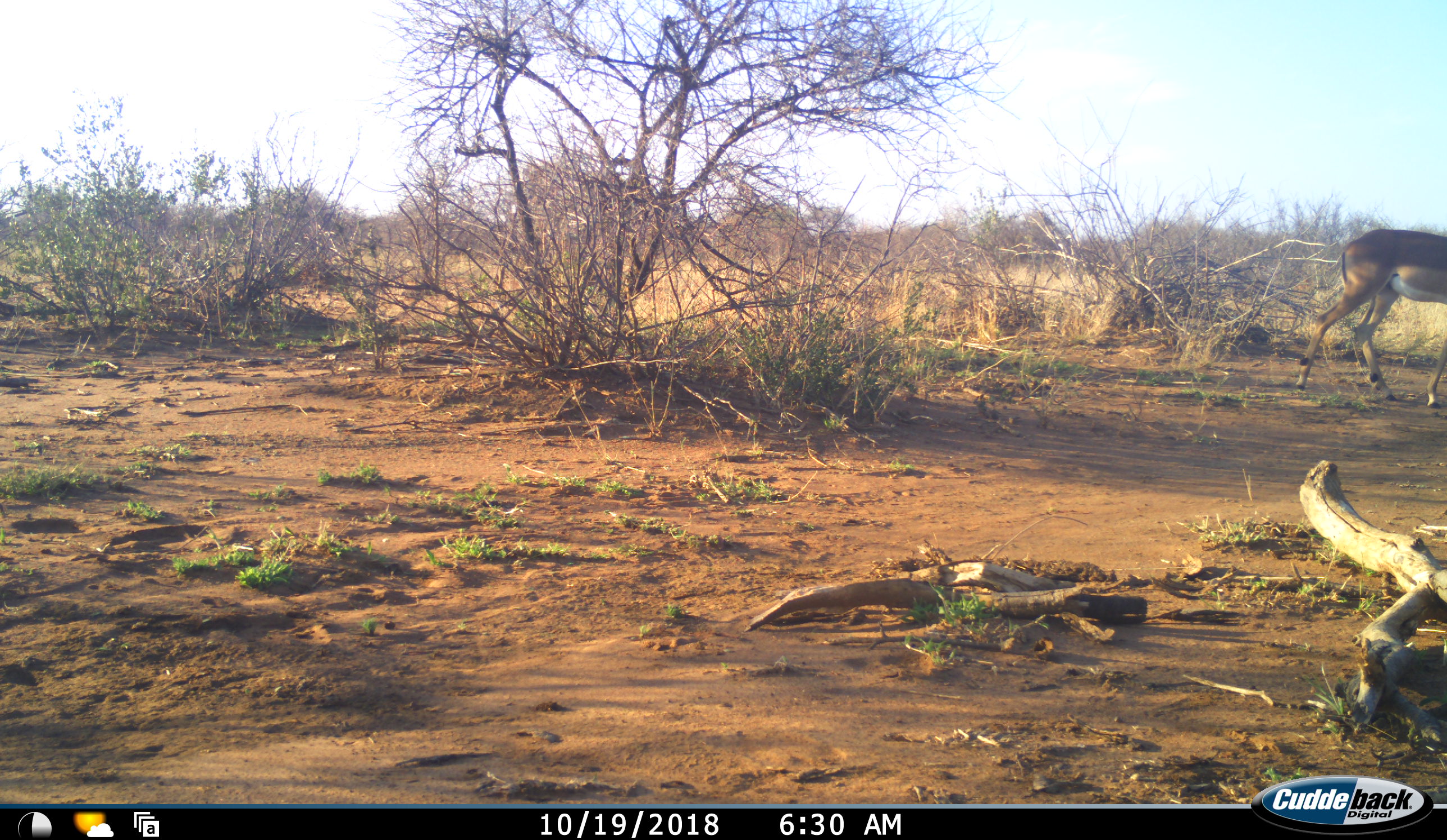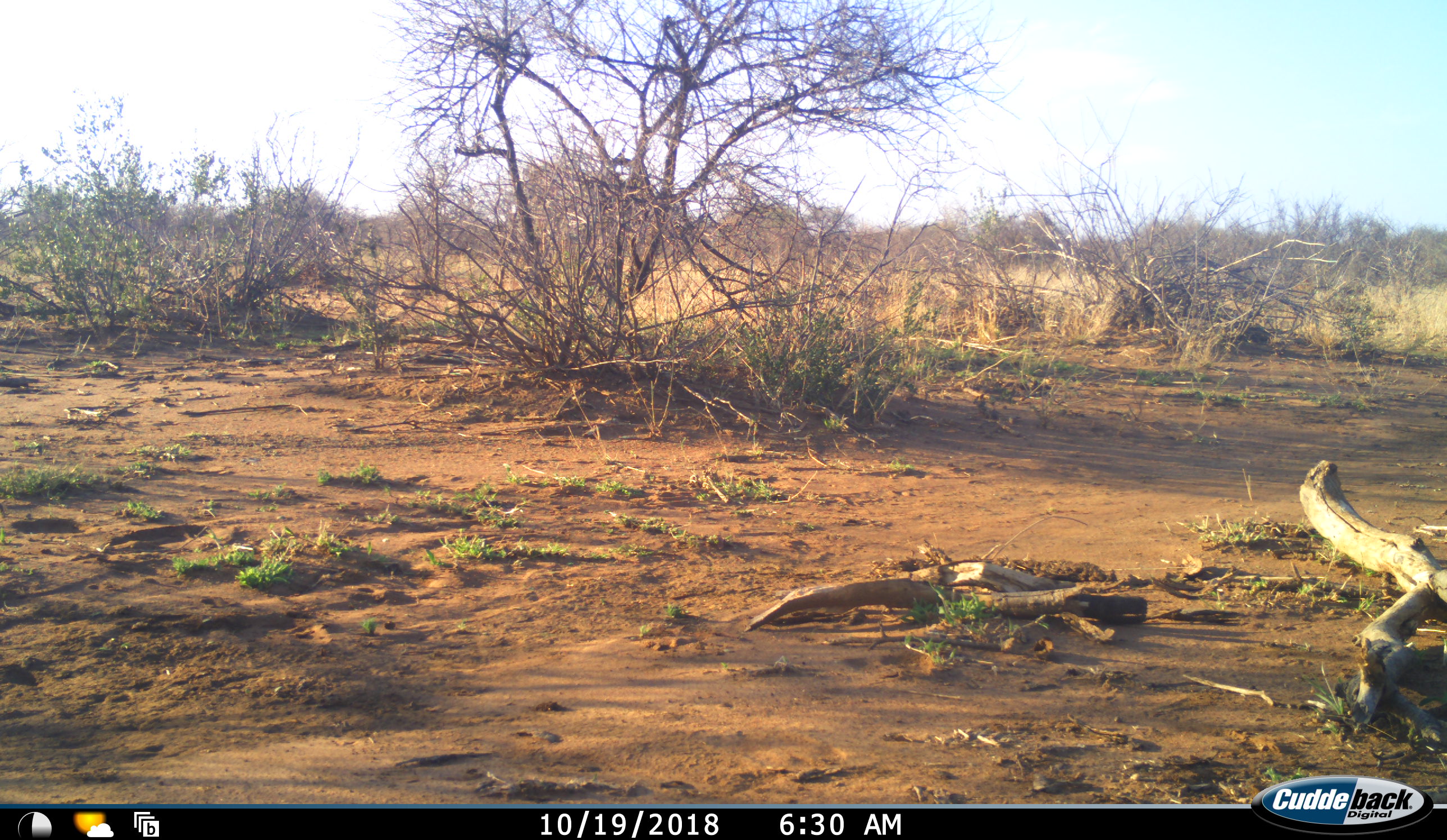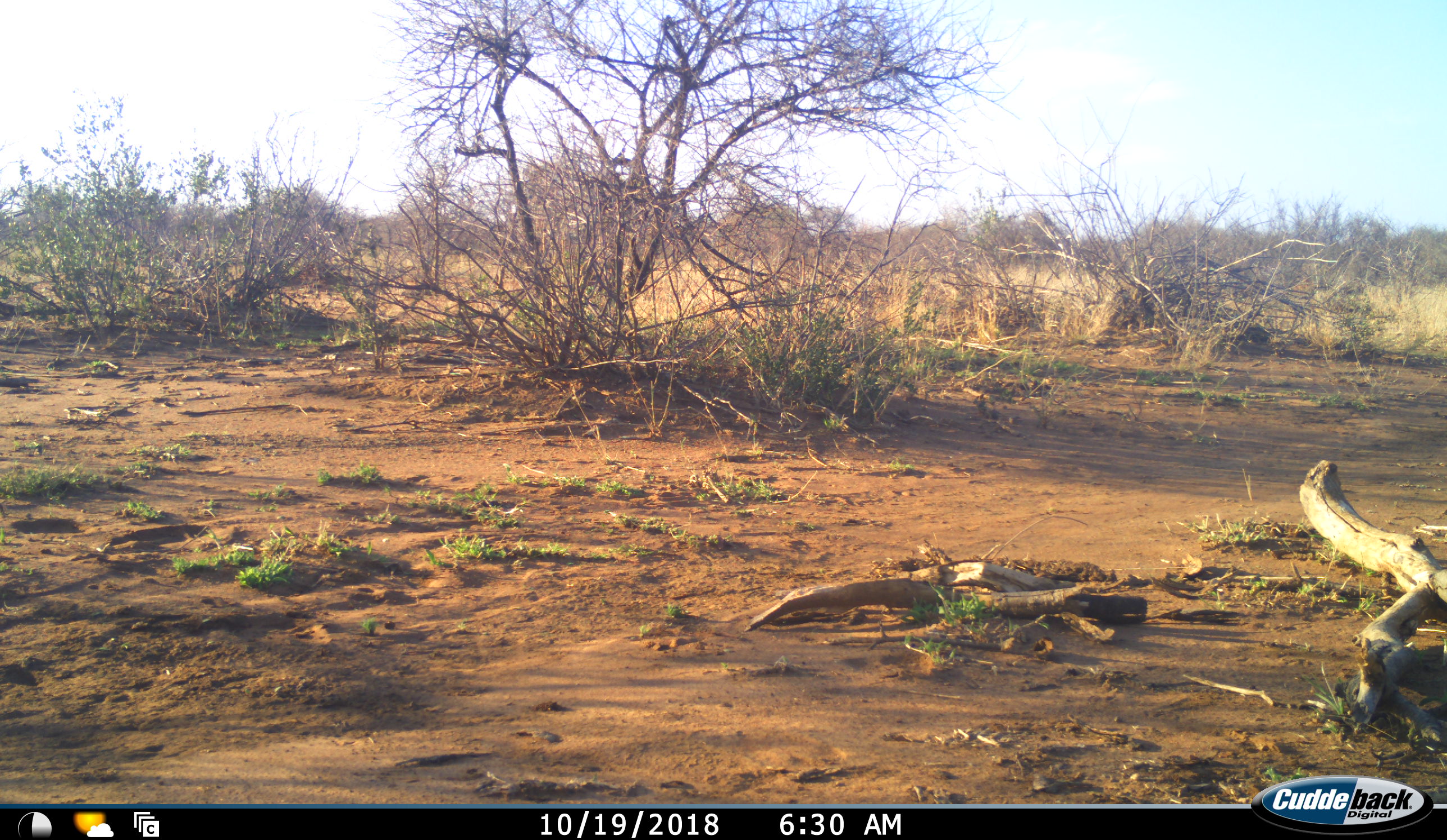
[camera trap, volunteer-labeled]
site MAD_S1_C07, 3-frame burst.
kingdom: Animalia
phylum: Chordata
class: Mammalia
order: Artiodactyla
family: Bovidae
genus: Aepyceros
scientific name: Aepyceros melampus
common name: impala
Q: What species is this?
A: Impala (Aepyceros melampus).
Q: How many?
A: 1.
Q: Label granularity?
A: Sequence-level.